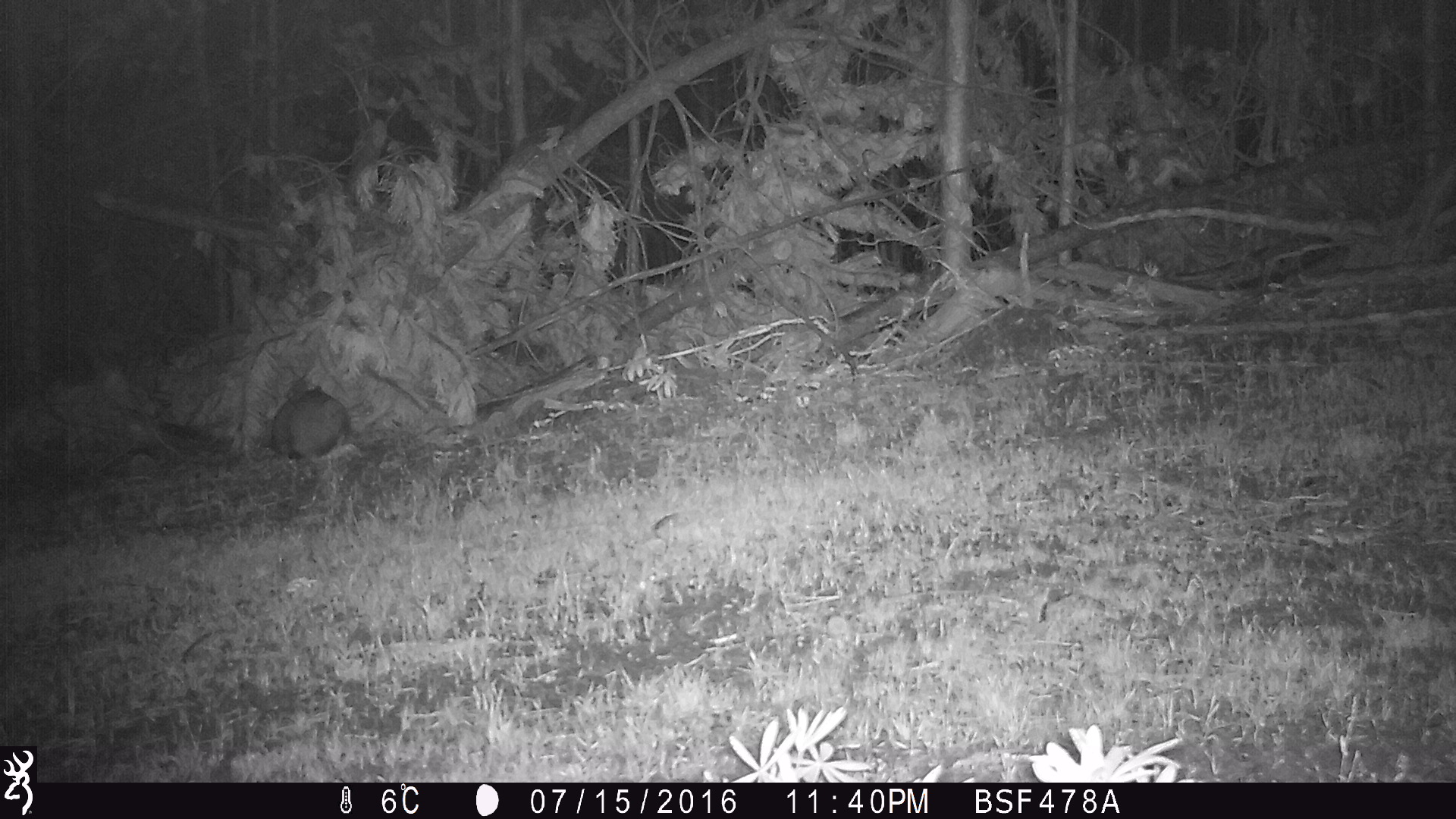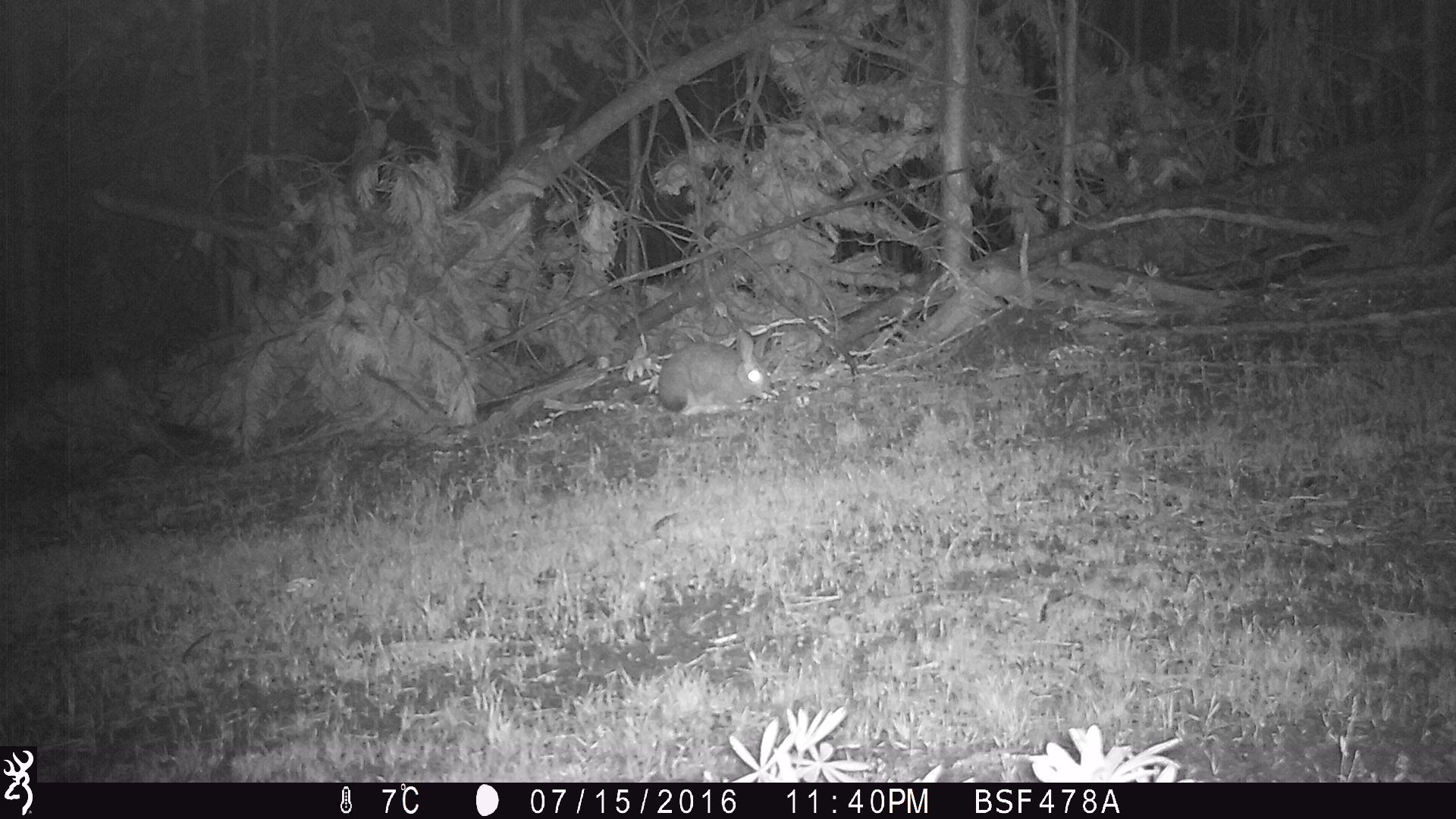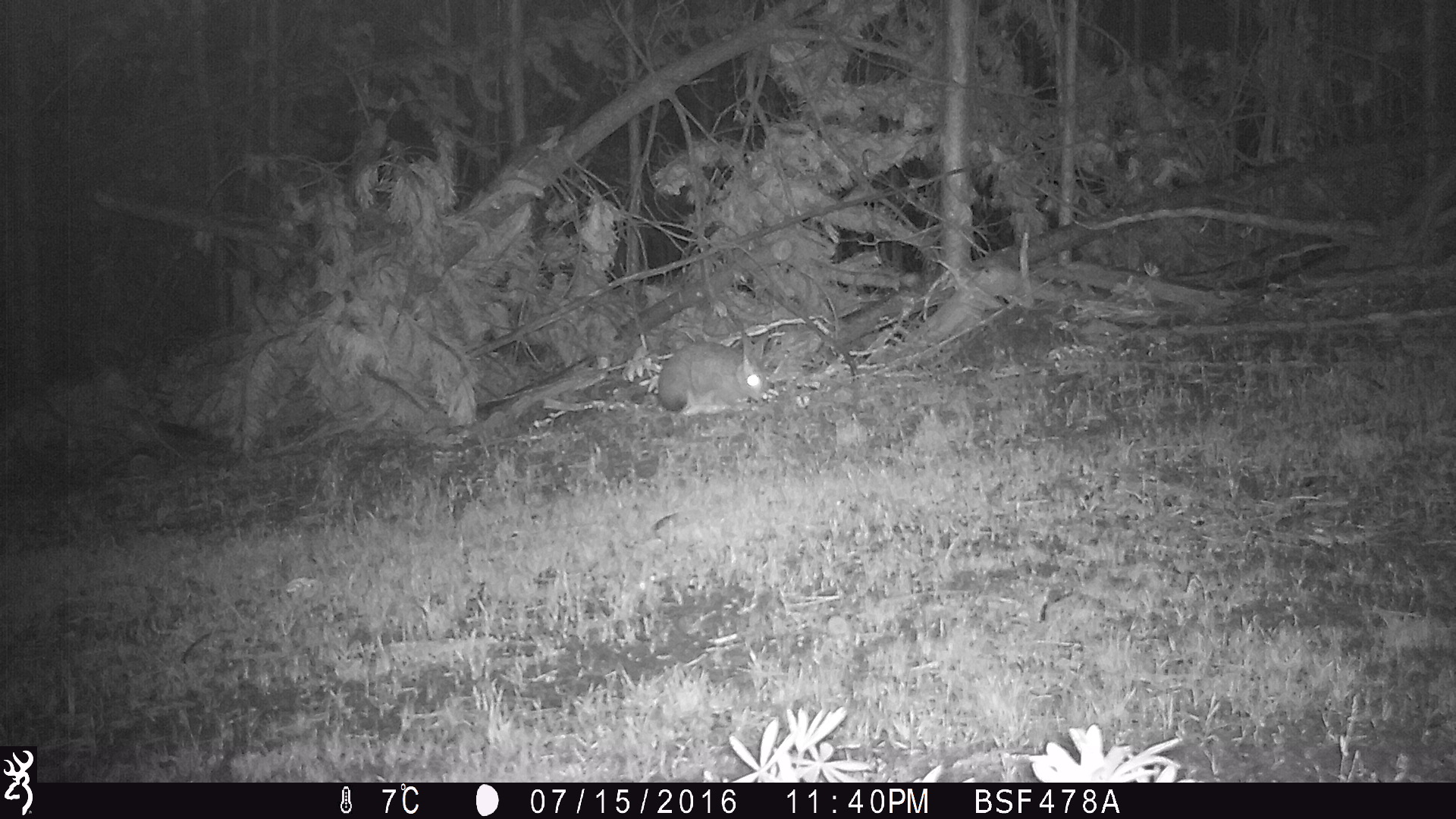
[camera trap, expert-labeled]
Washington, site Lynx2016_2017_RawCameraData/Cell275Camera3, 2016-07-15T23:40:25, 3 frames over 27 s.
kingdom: Animalia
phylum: Chordata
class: Mammalia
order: Lagomorpha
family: Leporidae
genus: Lepus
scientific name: Lepus americanus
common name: snowshoe hare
Lepus americanus (snowshoe hare). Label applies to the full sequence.